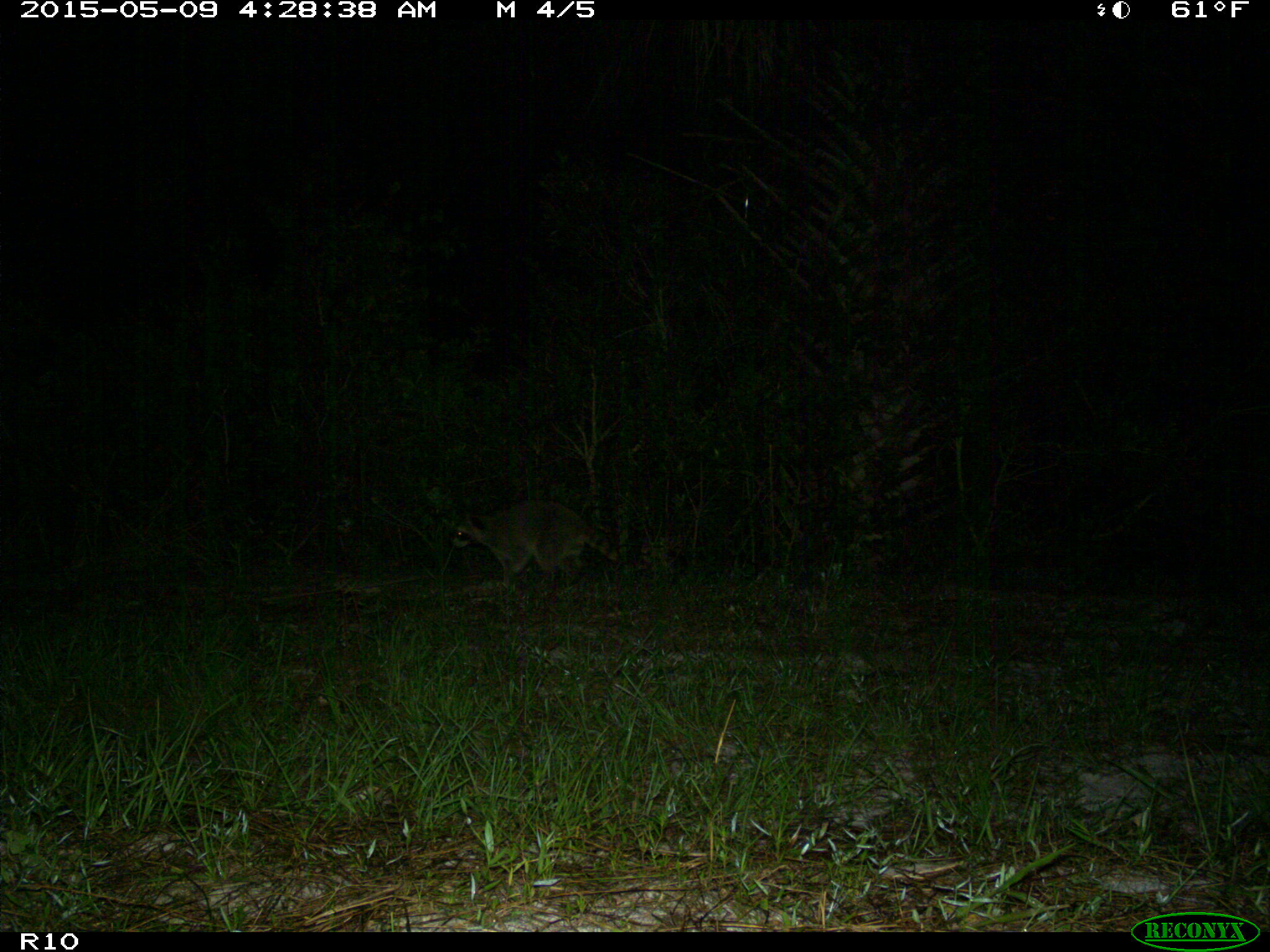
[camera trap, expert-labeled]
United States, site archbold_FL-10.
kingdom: Animalia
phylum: Chordata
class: Mammalia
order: Carnivora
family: Procyonidae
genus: Procyon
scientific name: Procyon lotor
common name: common raccoon